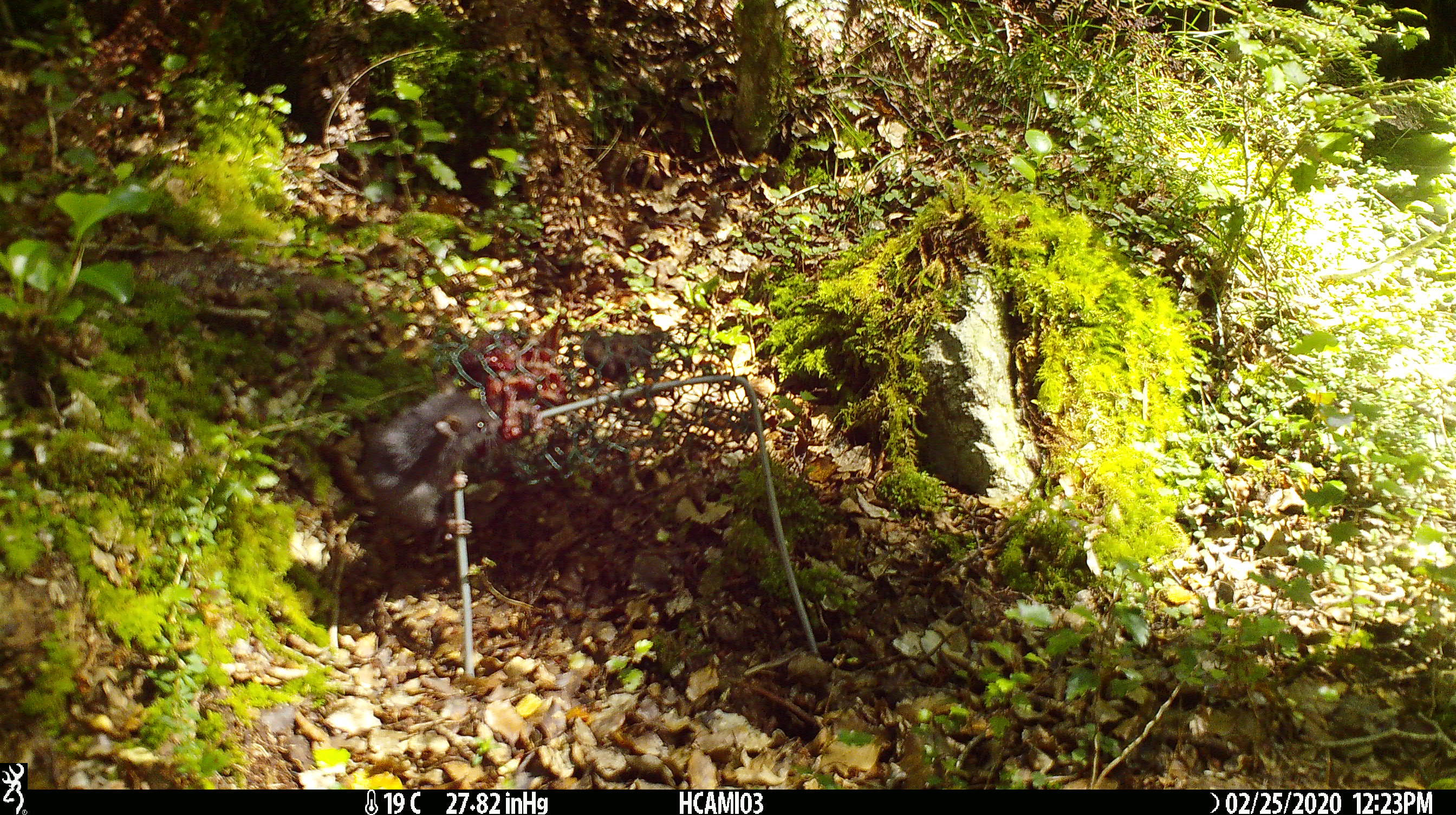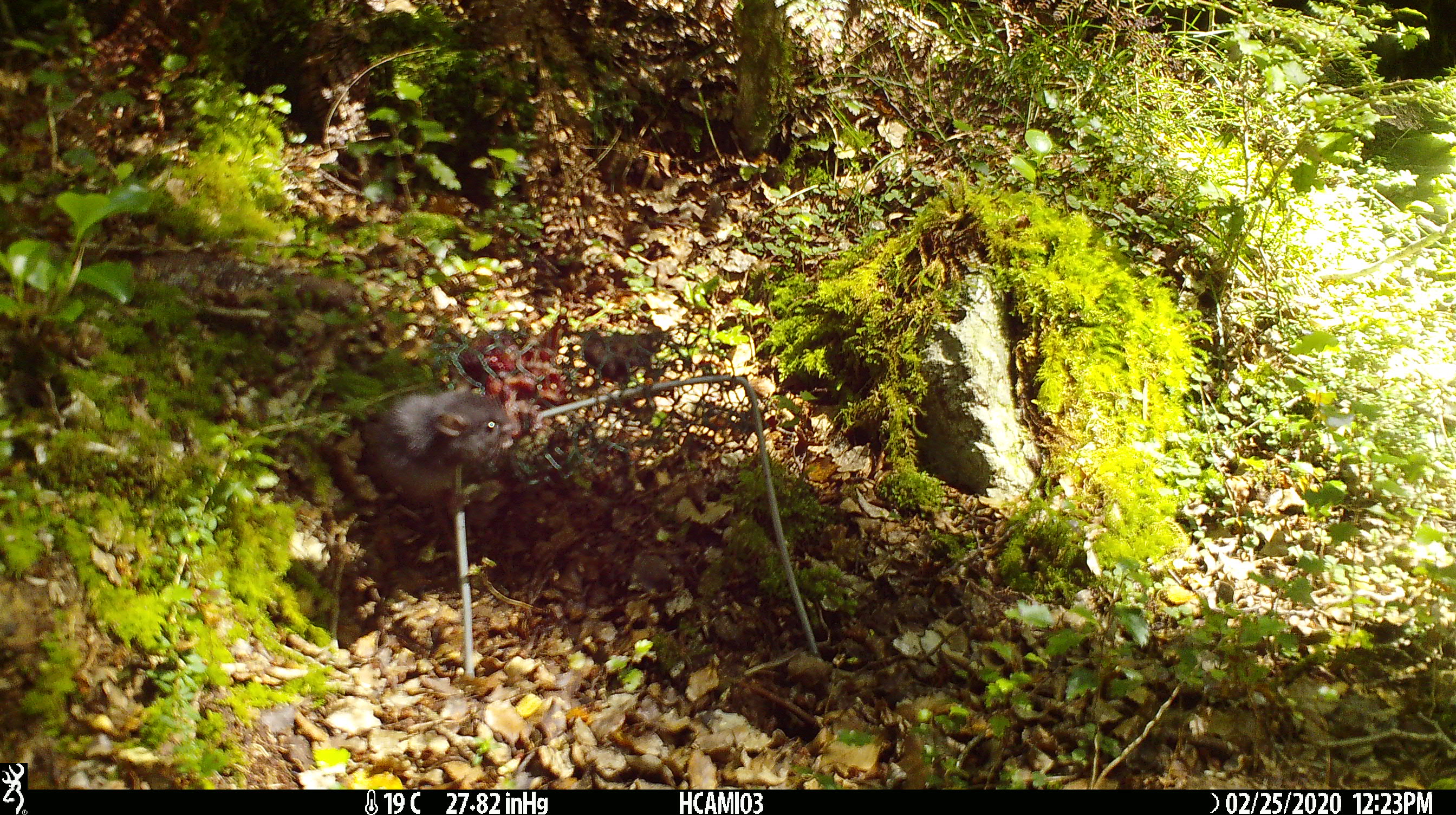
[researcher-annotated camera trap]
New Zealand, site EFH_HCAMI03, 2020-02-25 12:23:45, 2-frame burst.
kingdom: Animalia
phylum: Chordata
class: Mammalia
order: Rodentia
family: Muridae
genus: Mus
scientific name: Mus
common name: mouse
Mouse (Mus).